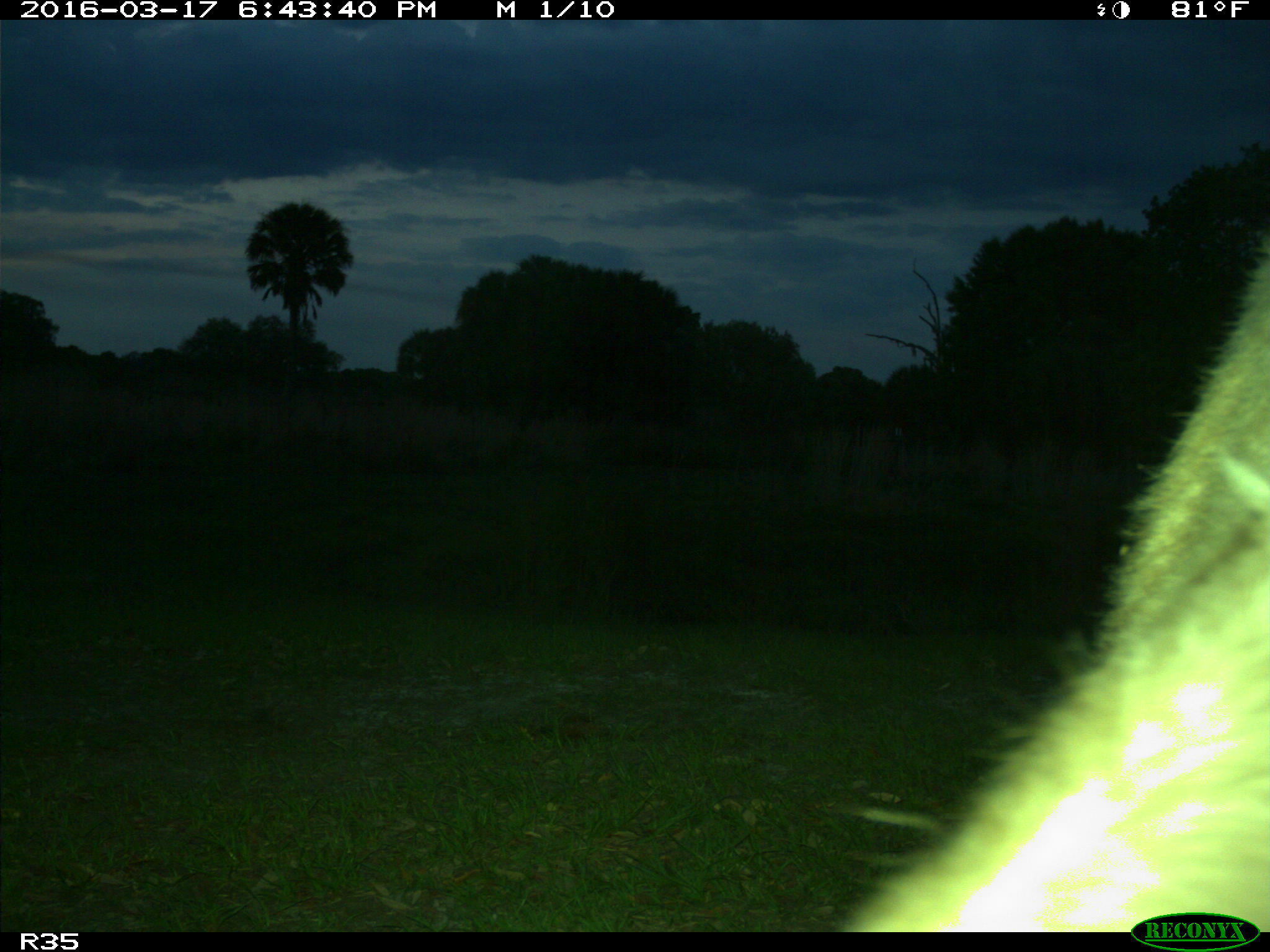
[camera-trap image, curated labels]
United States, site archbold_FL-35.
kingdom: Animalia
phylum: Chordata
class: Mammalia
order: Artiodactyla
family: Bovidae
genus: Bos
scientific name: Bos taurus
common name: domestic cow